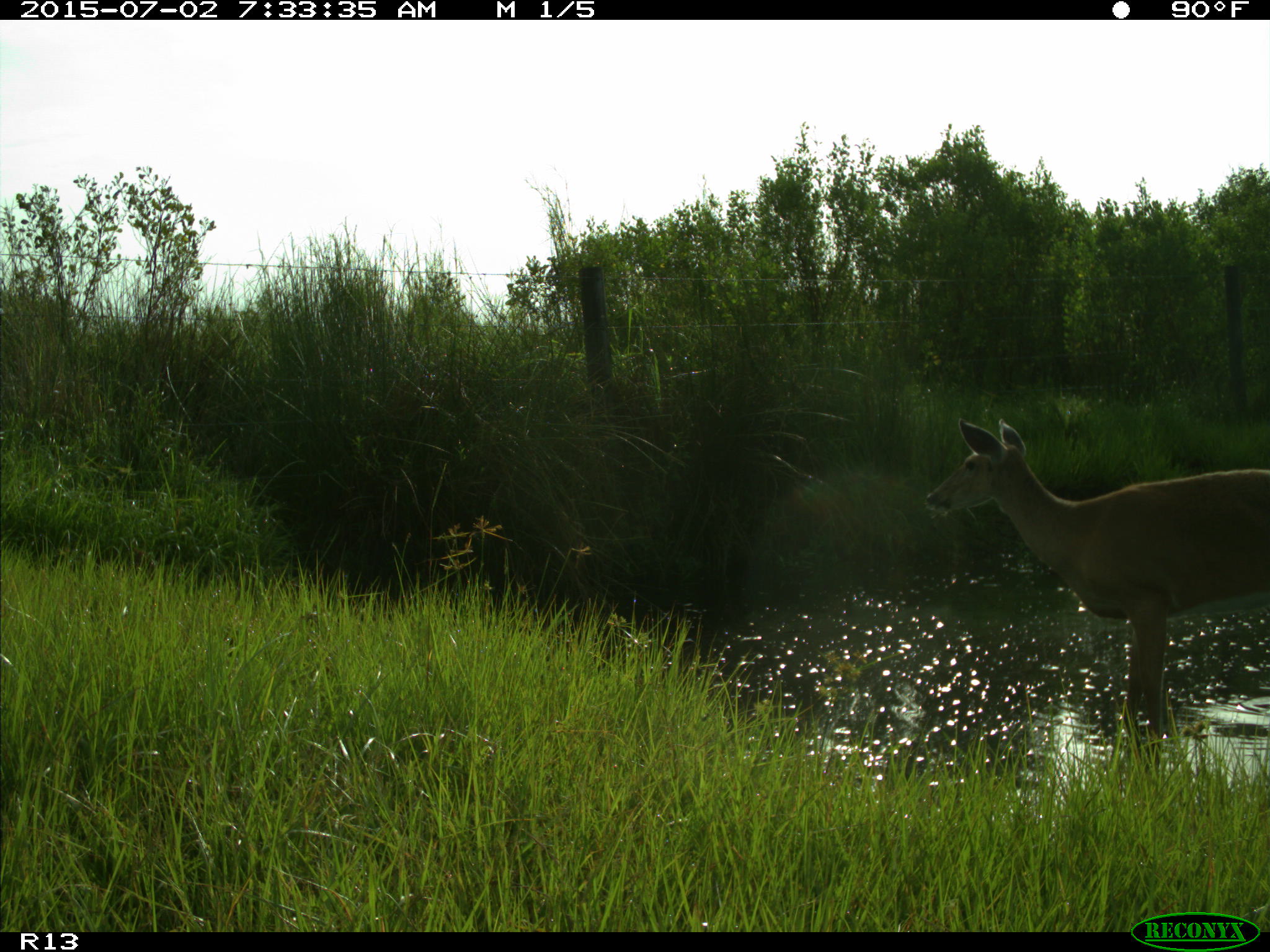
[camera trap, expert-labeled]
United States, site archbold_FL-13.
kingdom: Animalia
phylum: Chordata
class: Mammalia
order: Artiodactyla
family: Cervidae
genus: Odocoileus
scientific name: Odocoileus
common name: deer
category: unidentified deer